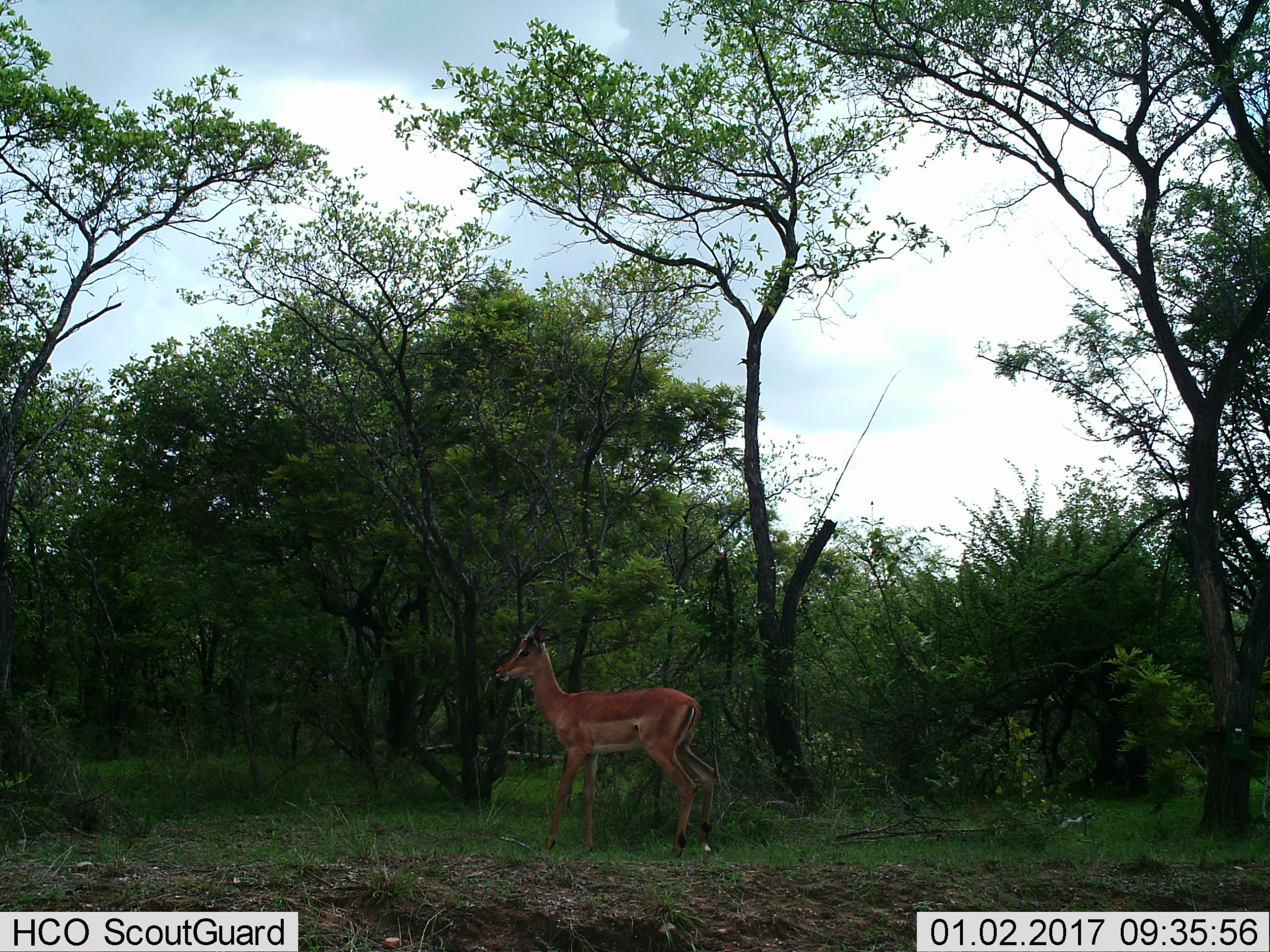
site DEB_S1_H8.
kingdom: Animalia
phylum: Chordata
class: Mammalia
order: Artiodactyla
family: Bovidae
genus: Aepyceros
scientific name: Aepyceros melampus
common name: impala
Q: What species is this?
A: Impala (Aepyceros melampus).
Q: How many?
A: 1.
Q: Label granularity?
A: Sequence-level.